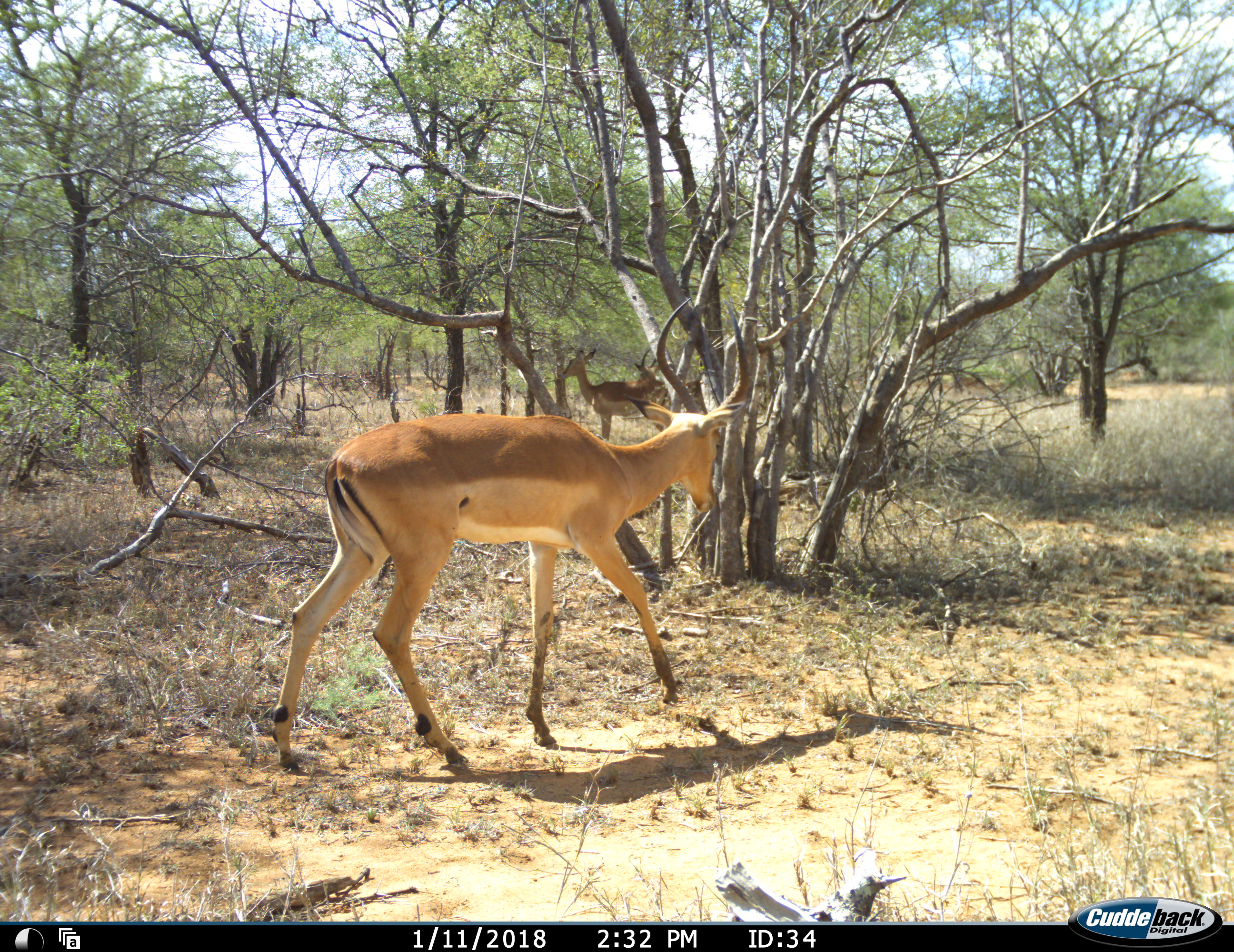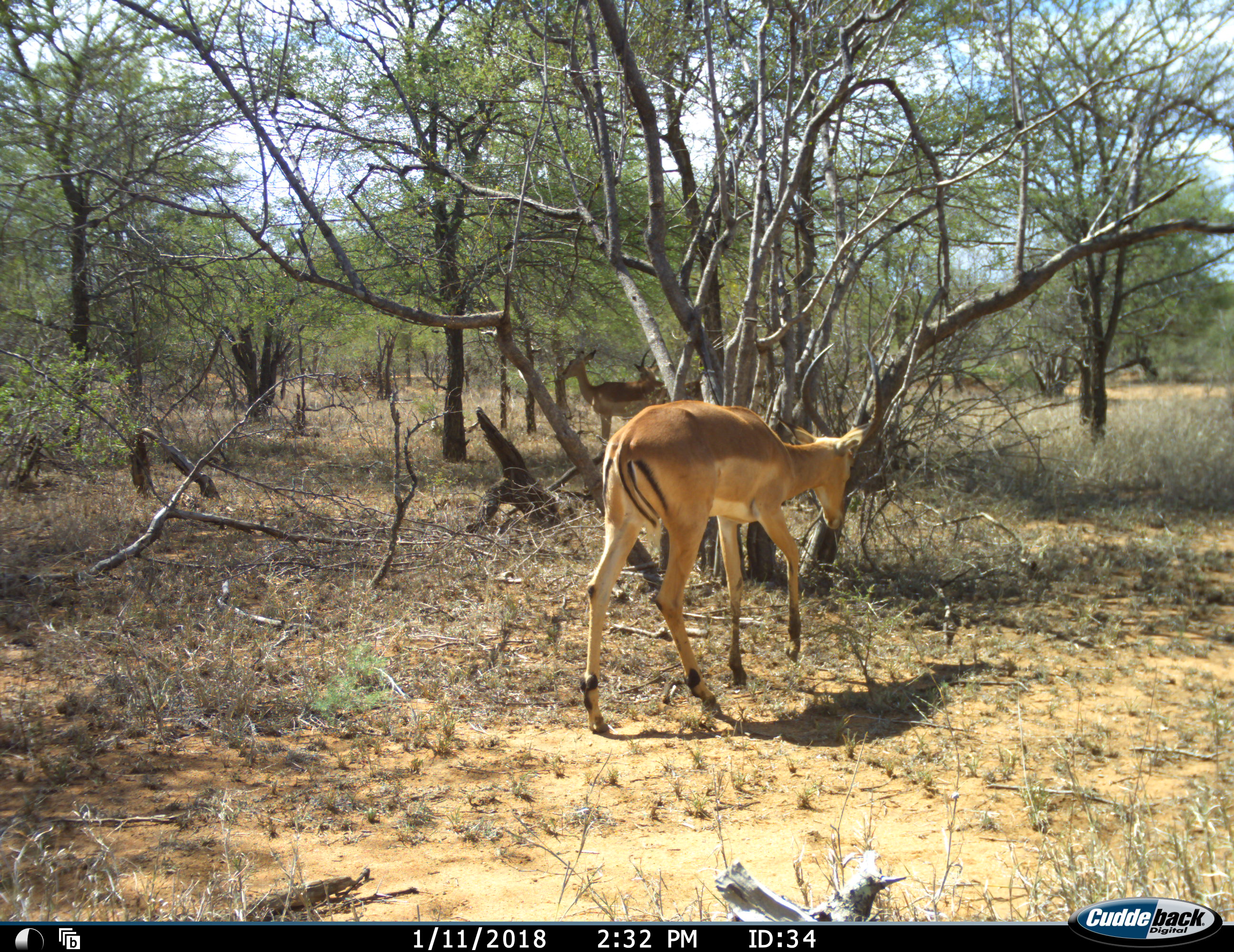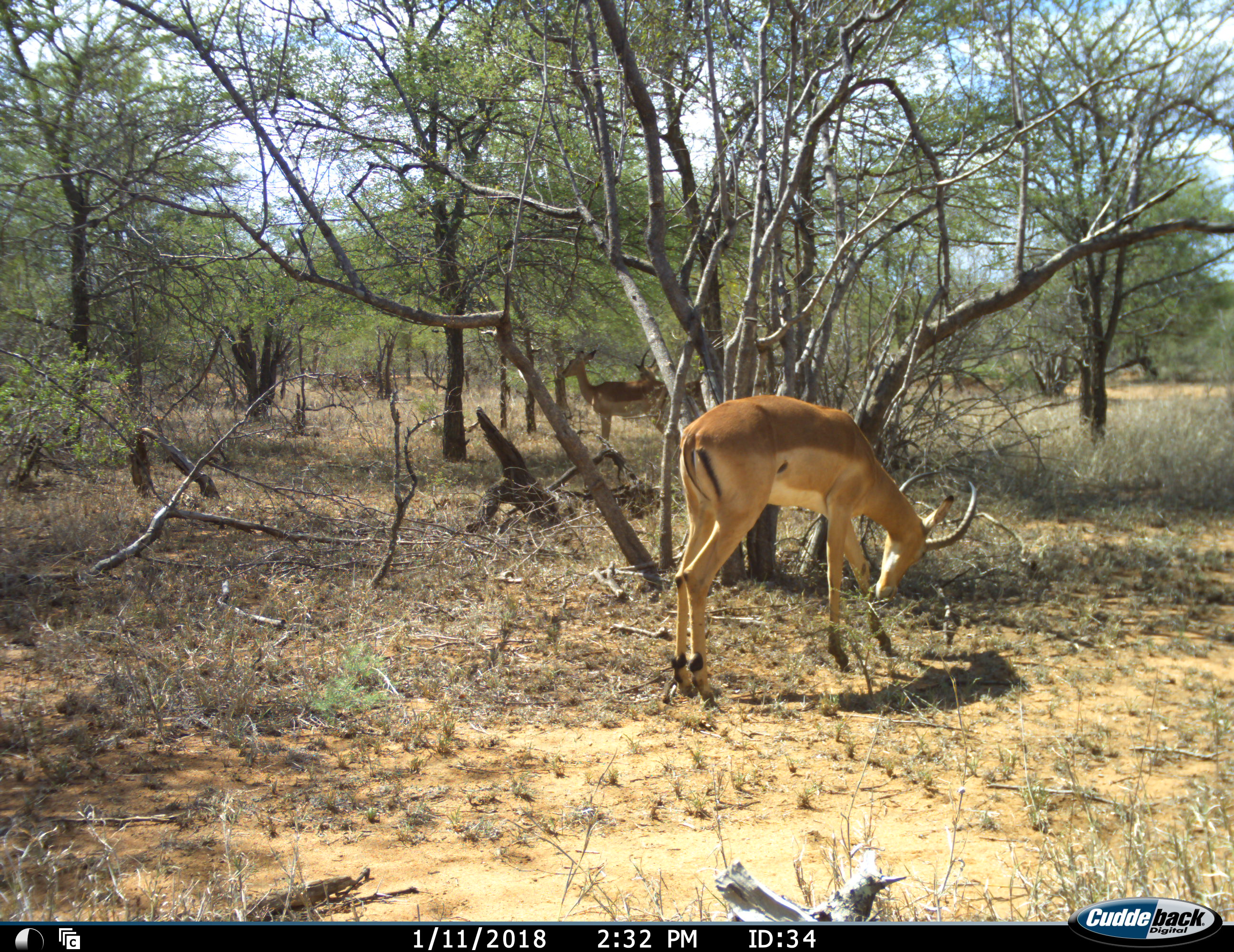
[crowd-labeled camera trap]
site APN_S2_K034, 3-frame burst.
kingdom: Animalia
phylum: Chordata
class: Mammalia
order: Artiodactyla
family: Bovidae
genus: Aepyceros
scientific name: Aepyceros melampus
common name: impala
Impala (Aepyceros melampus), count 3. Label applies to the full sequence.